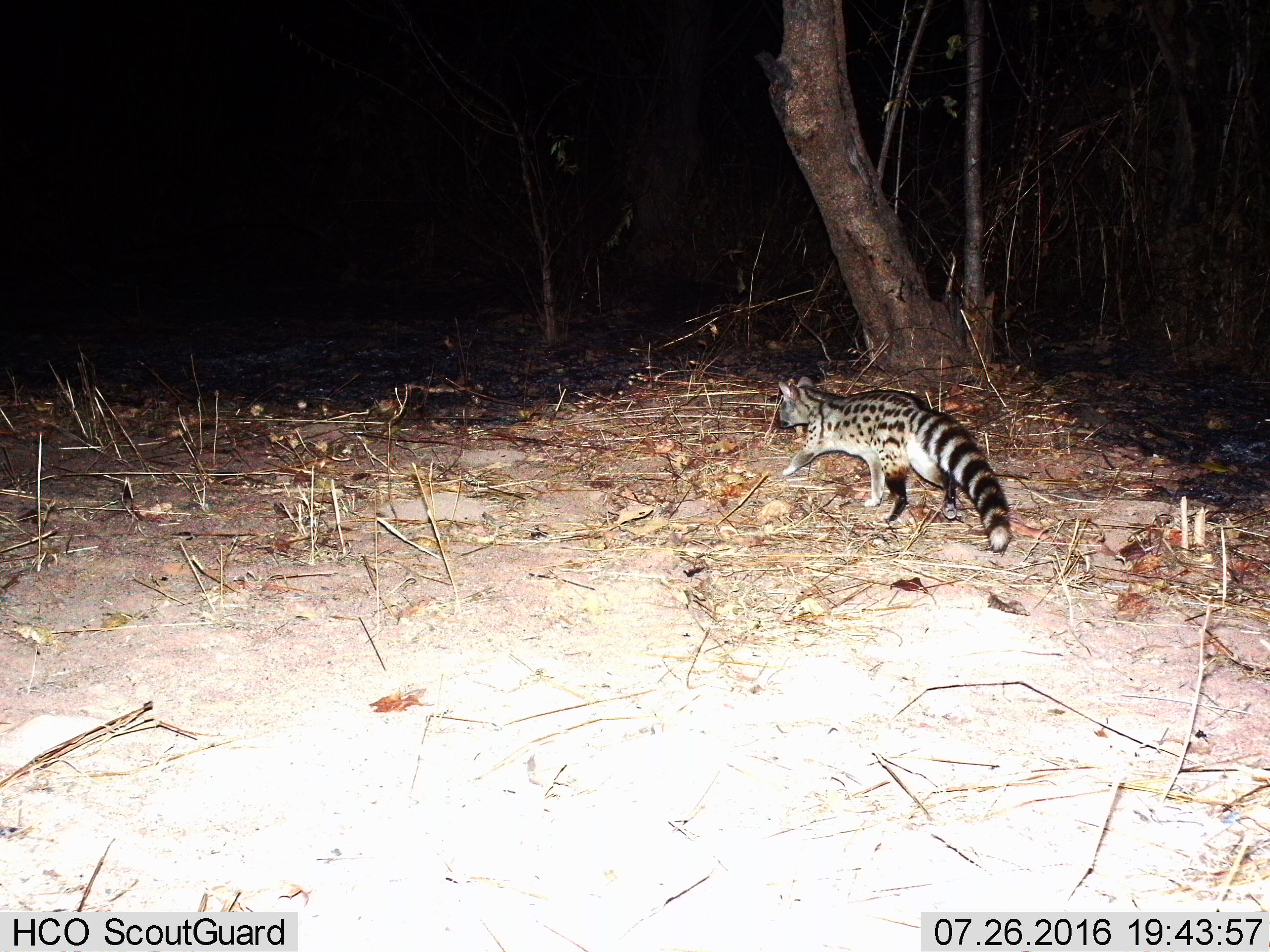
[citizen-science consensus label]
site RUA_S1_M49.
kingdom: Animalia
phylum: Chordata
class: Mammalia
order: Carnivora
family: Viverridae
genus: Genetta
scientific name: Genetta genetta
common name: small-spotted genet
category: genetcommonsmallspotted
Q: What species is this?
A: Genetcommonsmallspotted (small-spotted genet) (Genetta genetta).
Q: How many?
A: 1.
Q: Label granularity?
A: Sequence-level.